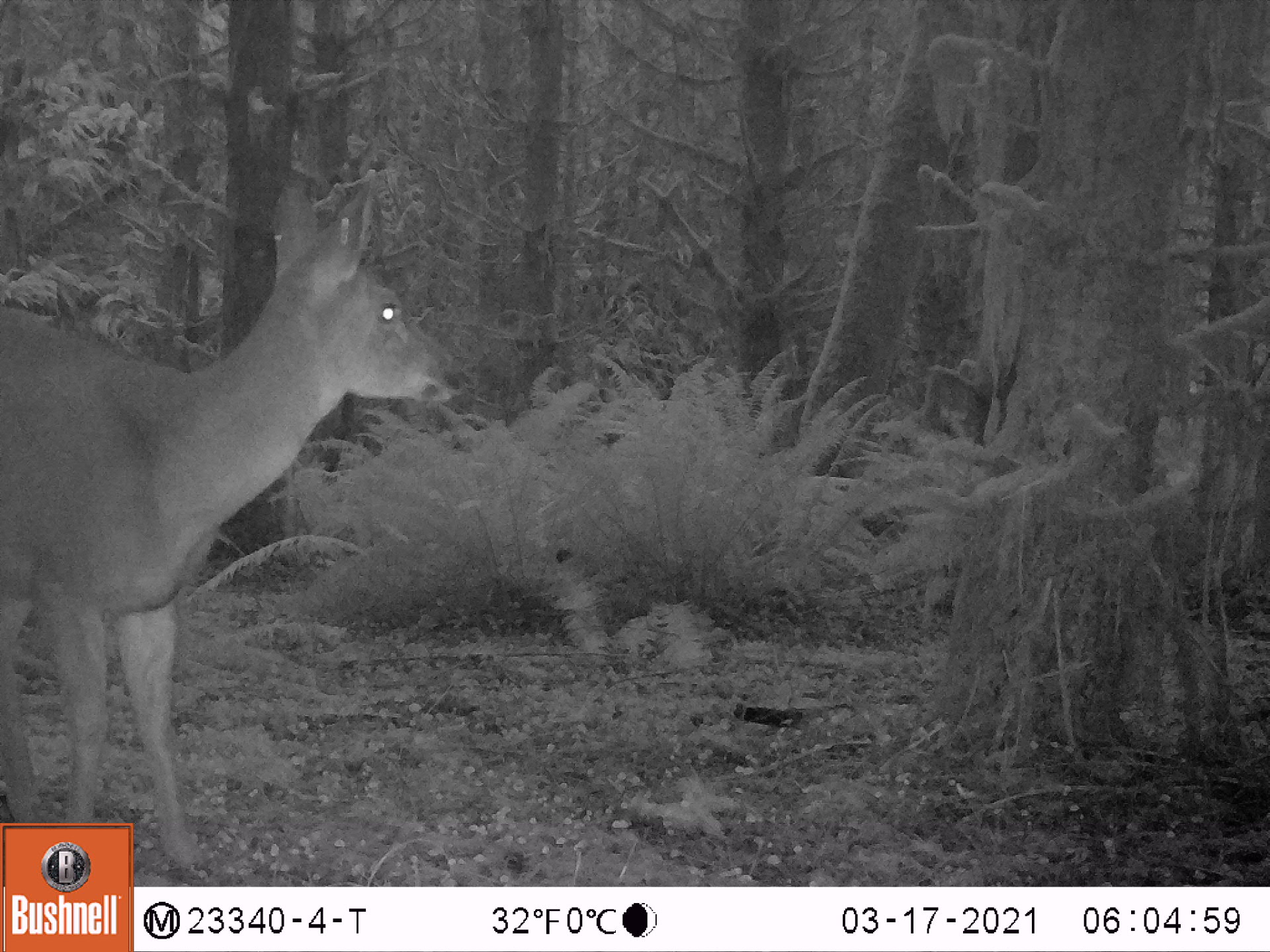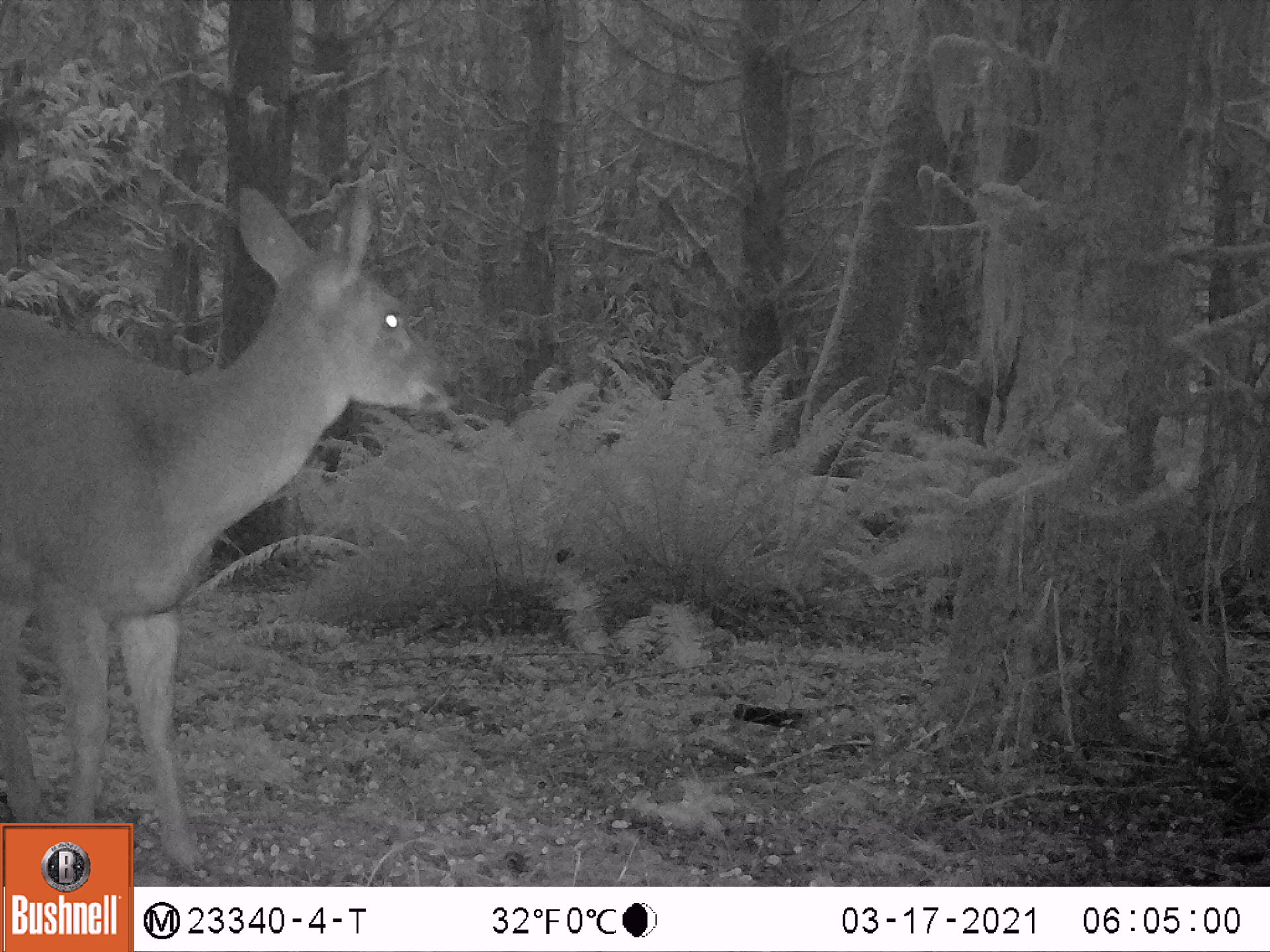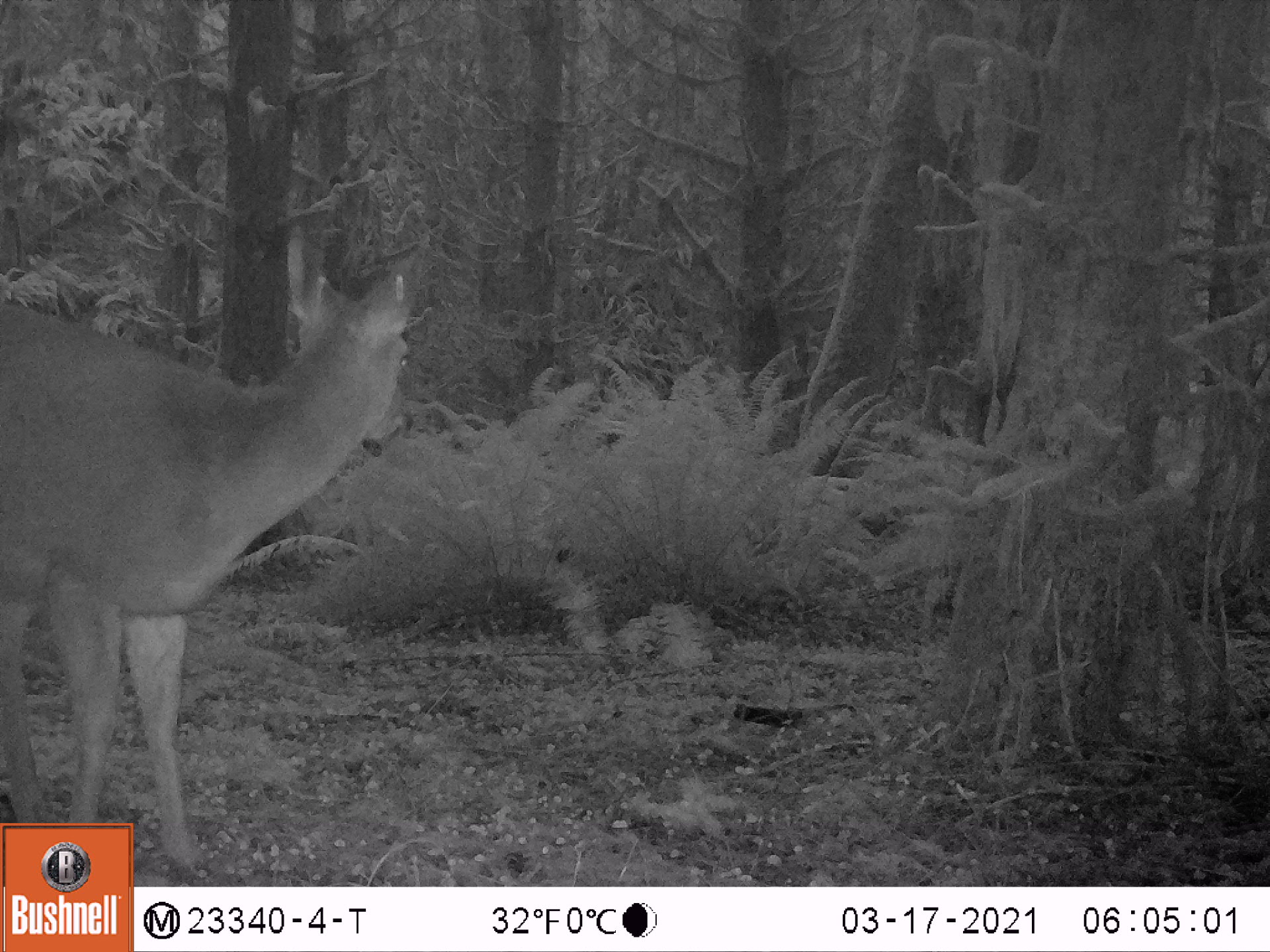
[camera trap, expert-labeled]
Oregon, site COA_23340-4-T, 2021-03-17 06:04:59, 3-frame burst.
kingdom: Animalia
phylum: Chordata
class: Mammalia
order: Artiodactyla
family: Cervidae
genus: Odocoileus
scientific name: Odocoileus hemionus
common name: black-tailed deer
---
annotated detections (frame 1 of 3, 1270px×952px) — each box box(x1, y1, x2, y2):
black-tailed deer: box(2, 163, 463, 818)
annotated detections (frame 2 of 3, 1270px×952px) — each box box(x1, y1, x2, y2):
black-tailed deer: box(2, 168, 463, 816)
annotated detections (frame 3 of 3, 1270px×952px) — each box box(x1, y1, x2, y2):
black-tailed deer: box(1, 216, 441, 819)